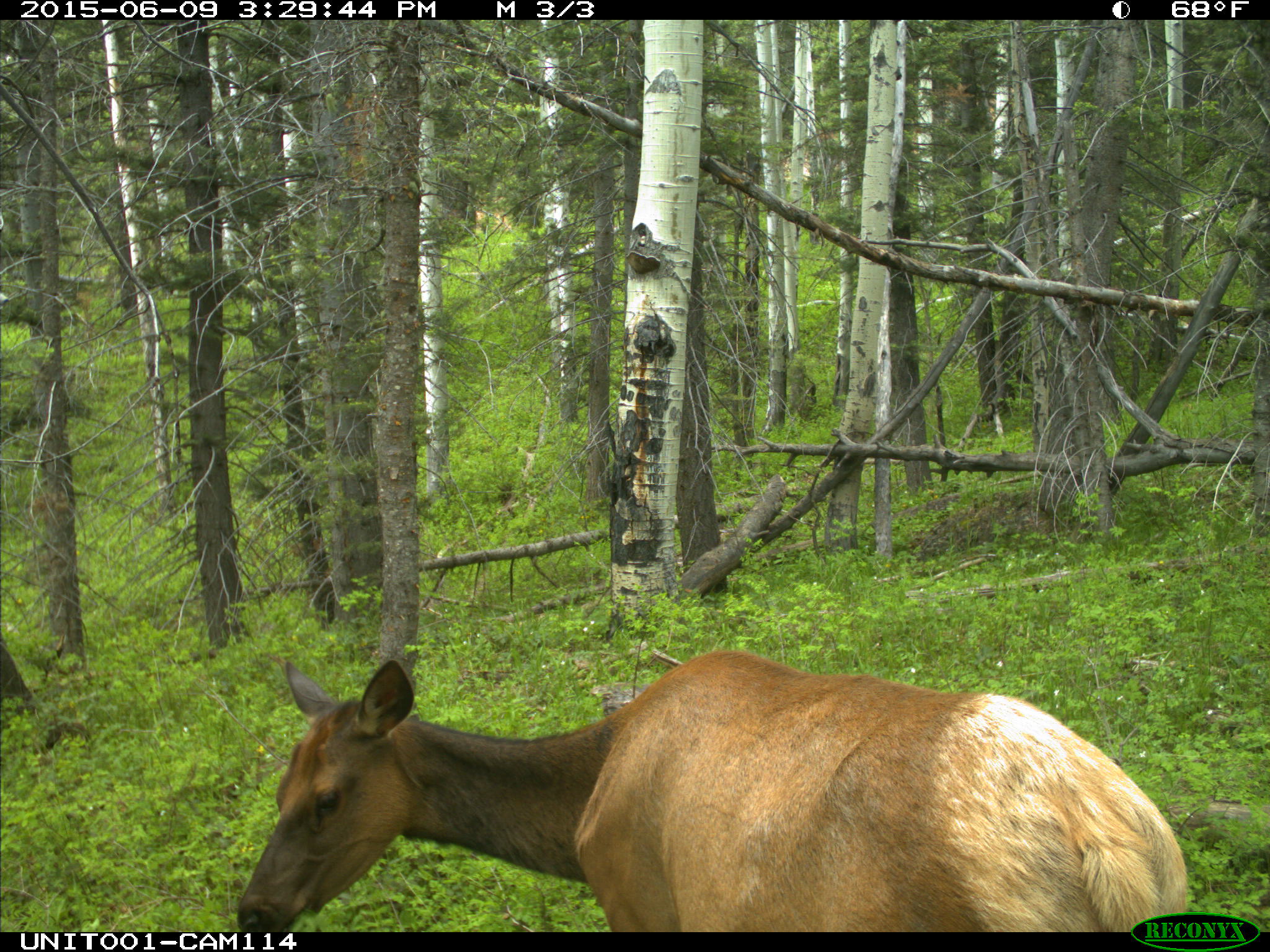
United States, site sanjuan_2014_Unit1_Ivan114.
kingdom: Animalia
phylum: Chordata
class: Mammalia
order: Artiodactyla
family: Cervidae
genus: Cervus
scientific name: Cervus elaphus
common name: red deer